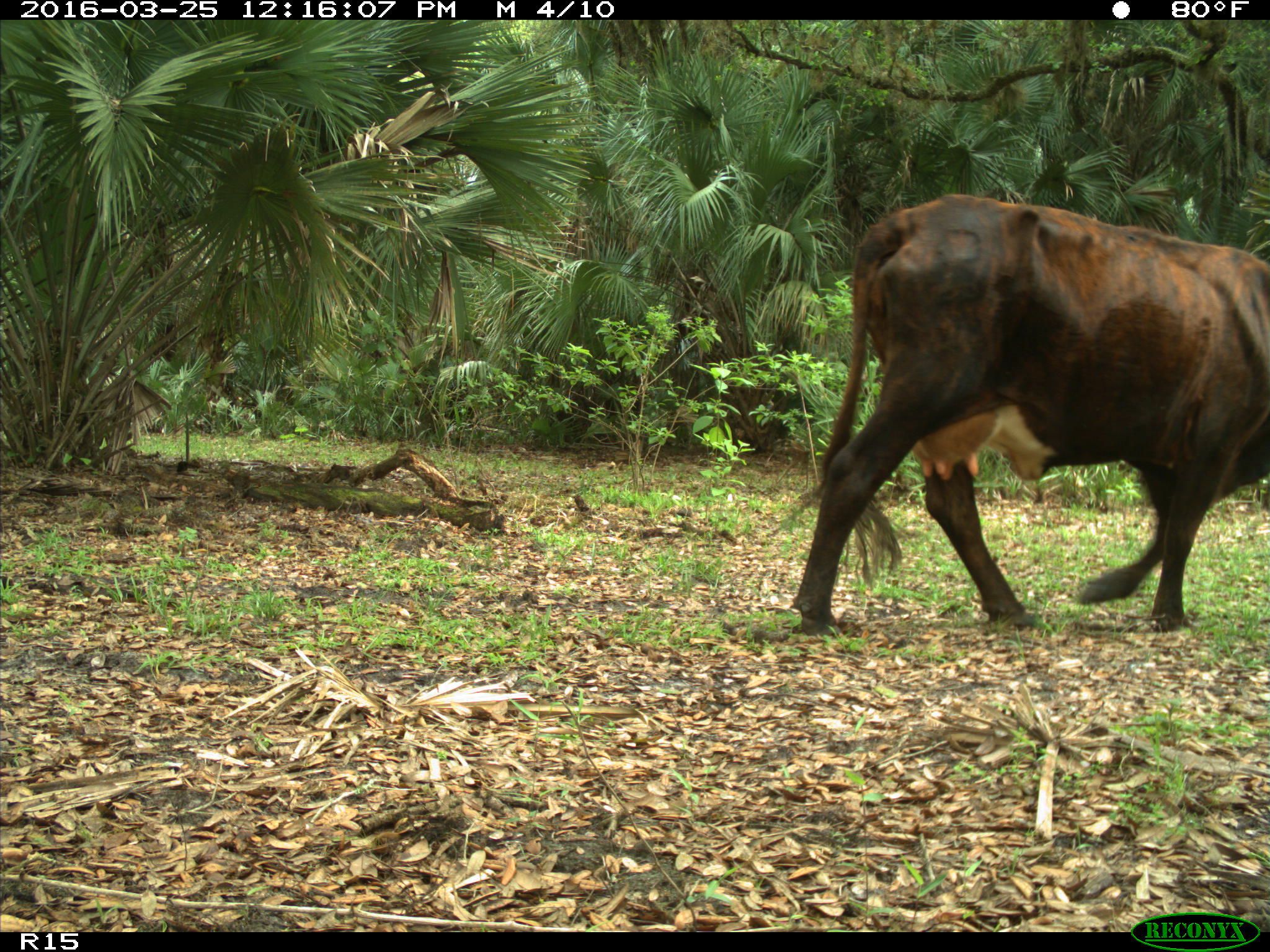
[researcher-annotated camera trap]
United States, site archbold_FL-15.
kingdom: Animalia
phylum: Chordata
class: Mammalia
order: Artiodactyla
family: Bovidae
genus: Bos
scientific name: Bos taurus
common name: domestic cow